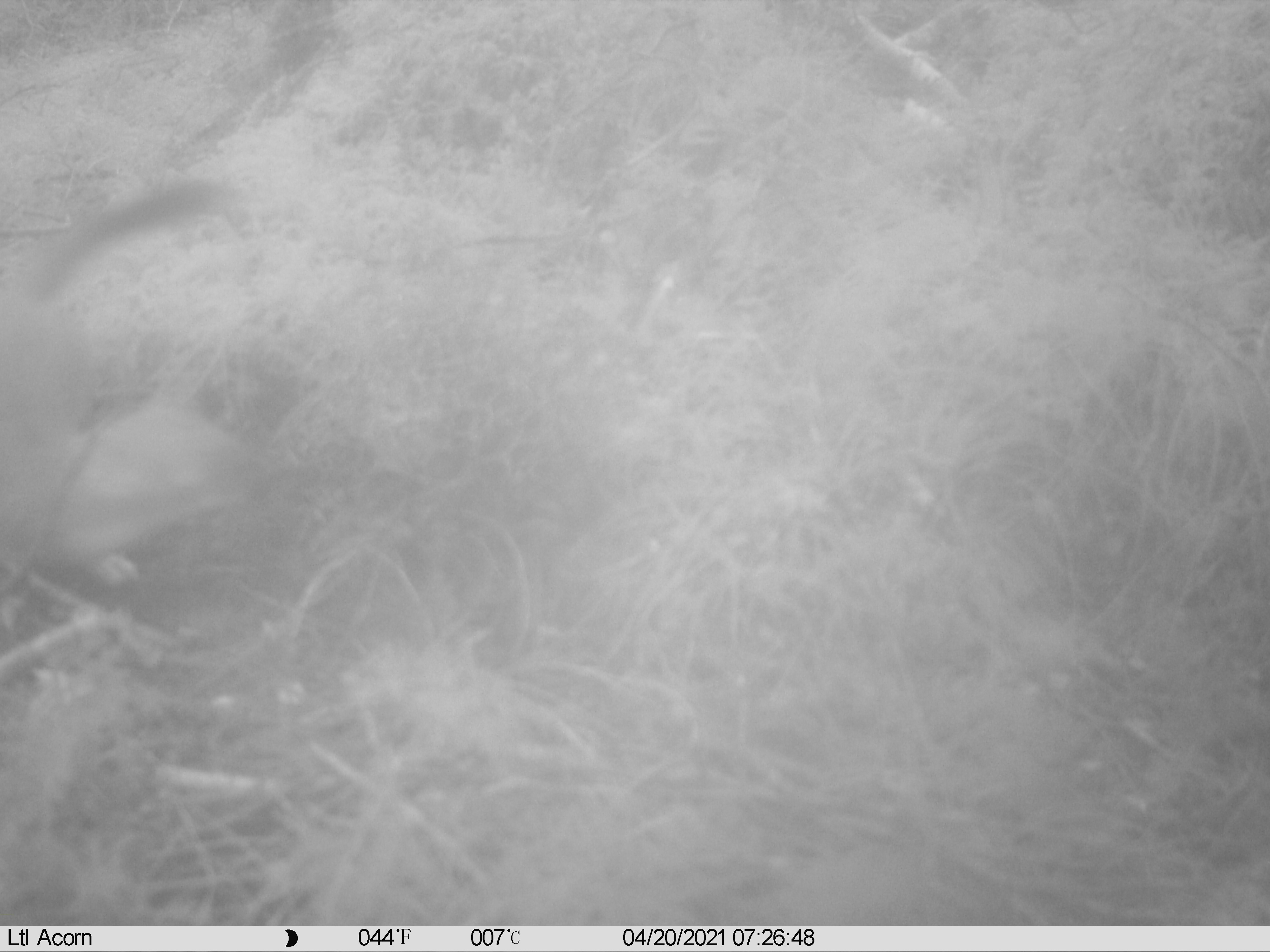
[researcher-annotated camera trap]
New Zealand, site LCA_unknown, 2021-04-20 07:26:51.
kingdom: Animalia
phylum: Chordata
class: Mammalia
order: Carnivora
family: Mustelidae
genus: Mustela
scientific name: Mustela erminea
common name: stoat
Stoat (Mustela erminea).